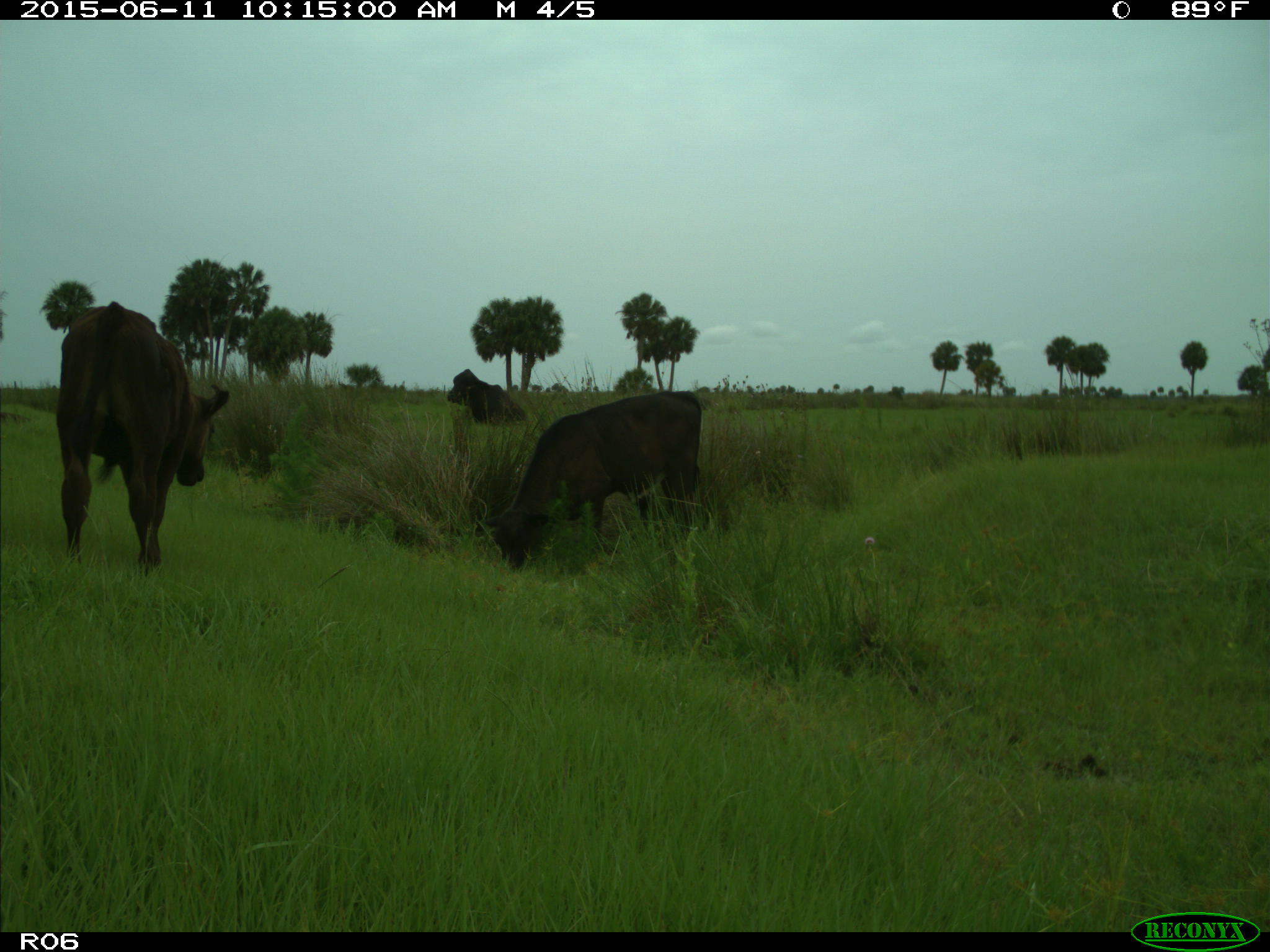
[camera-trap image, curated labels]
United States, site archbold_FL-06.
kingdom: Animalia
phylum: Chordata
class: Mammalia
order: Artiodactyla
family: Bovidae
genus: Bos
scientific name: Bos taurus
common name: domestic cow